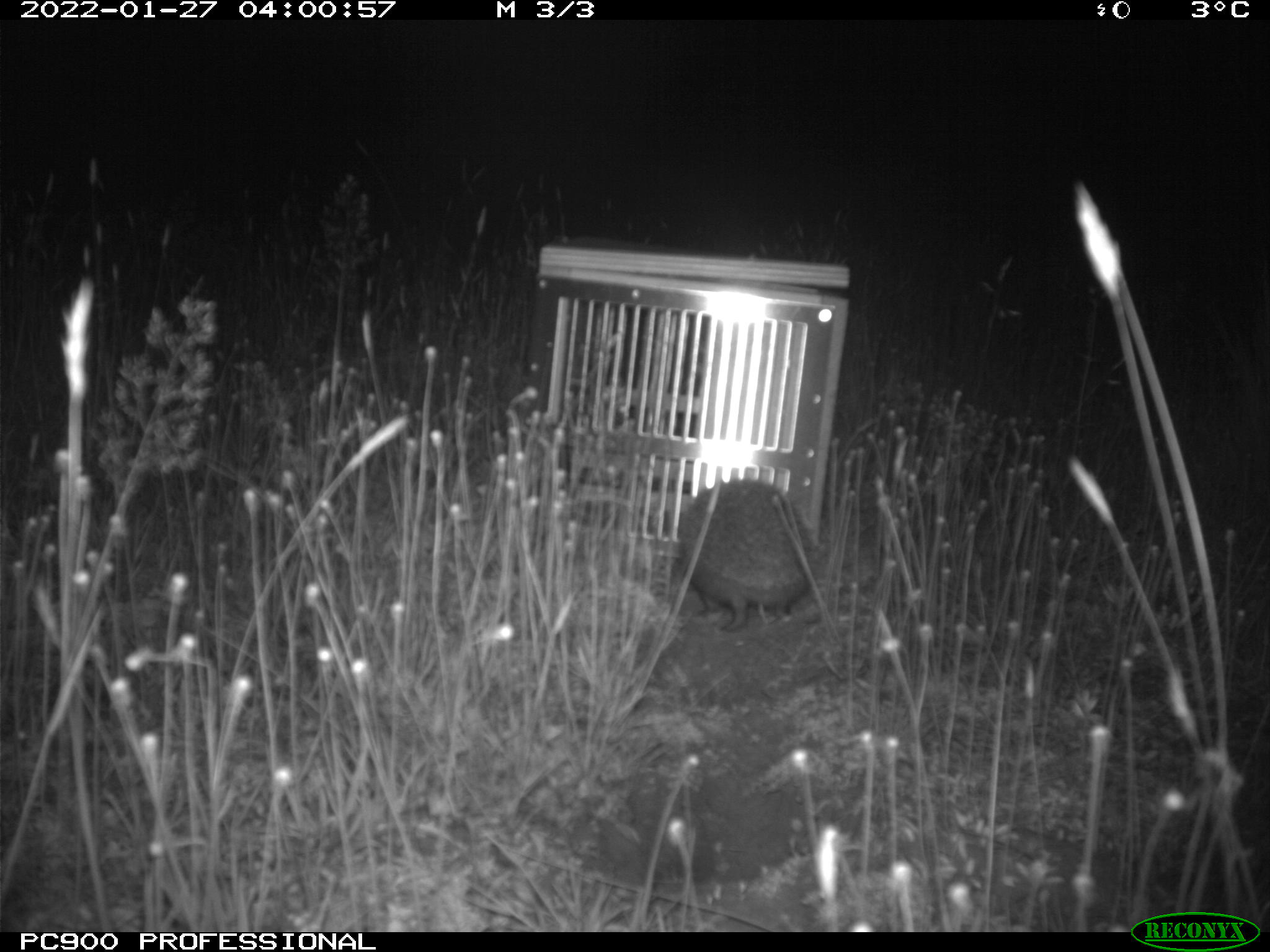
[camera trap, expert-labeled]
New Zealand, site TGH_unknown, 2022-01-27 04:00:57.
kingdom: Animalia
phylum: Chordata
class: Mammalia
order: Eulipotyphla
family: Erinaceidae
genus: Erinaceus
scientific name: Erinaceus europaeus europaeus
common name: european hedgehog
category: hedgehog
Hedgehog (european hedgehog) (Erinaceus europaeus europaeus).